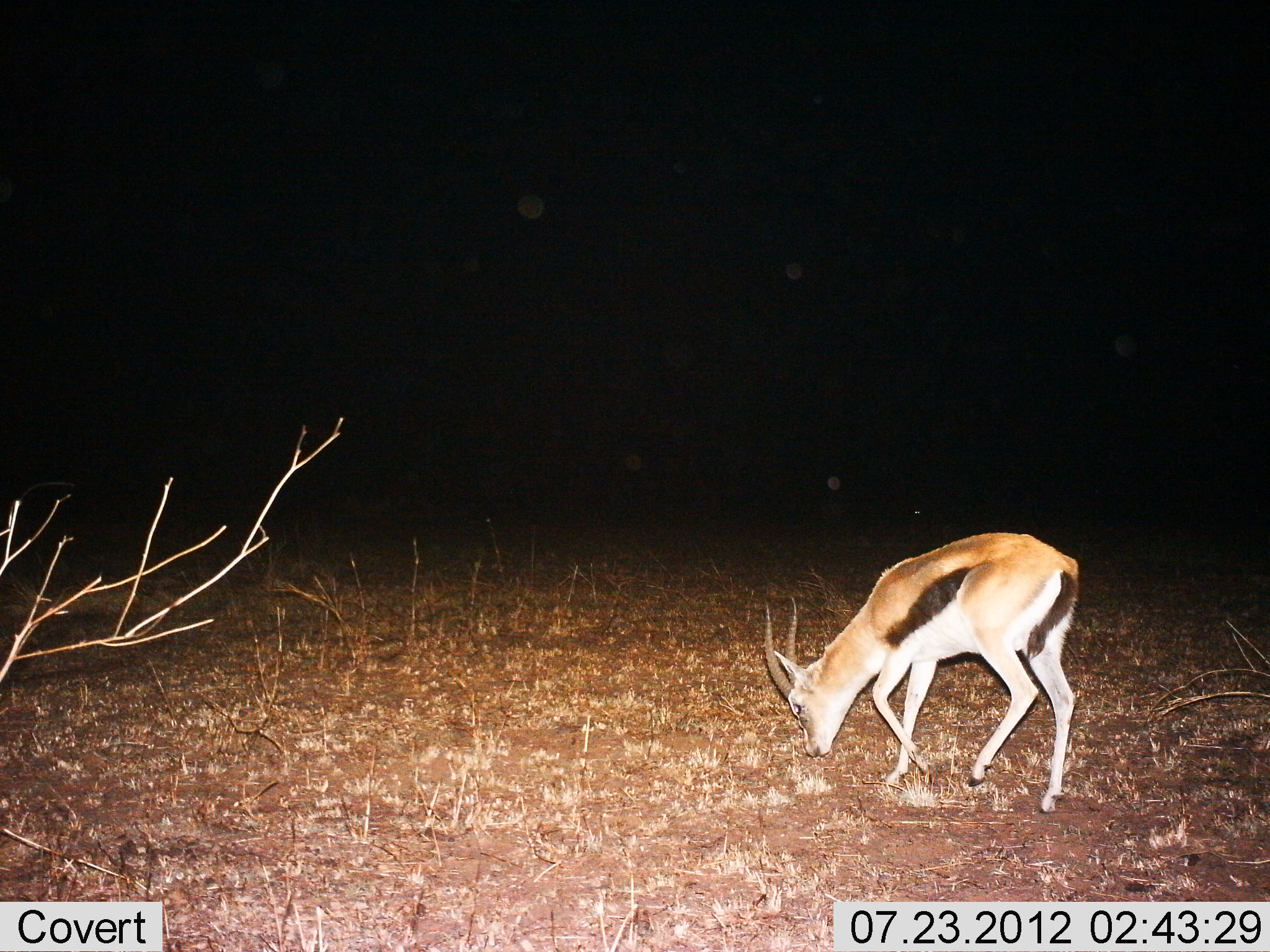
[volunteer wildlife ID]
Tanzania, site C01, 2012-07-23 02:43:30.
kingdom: Animalia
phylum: Chordata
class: Mammalia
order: Artiodactyla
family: Bovidae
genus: Eudorcas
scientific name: Eudorcas thomsonii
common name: thomson's gazelle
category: gazellethomsons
Gazellethomsons (thomson's gazelle) (Eudorcas thomsonii), count 1. Behavior (volunteer vote fractions): standing 10%, resting 0%, moving 20%, interacting 0%. Young present (vote fraction): 0%. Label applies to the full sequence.